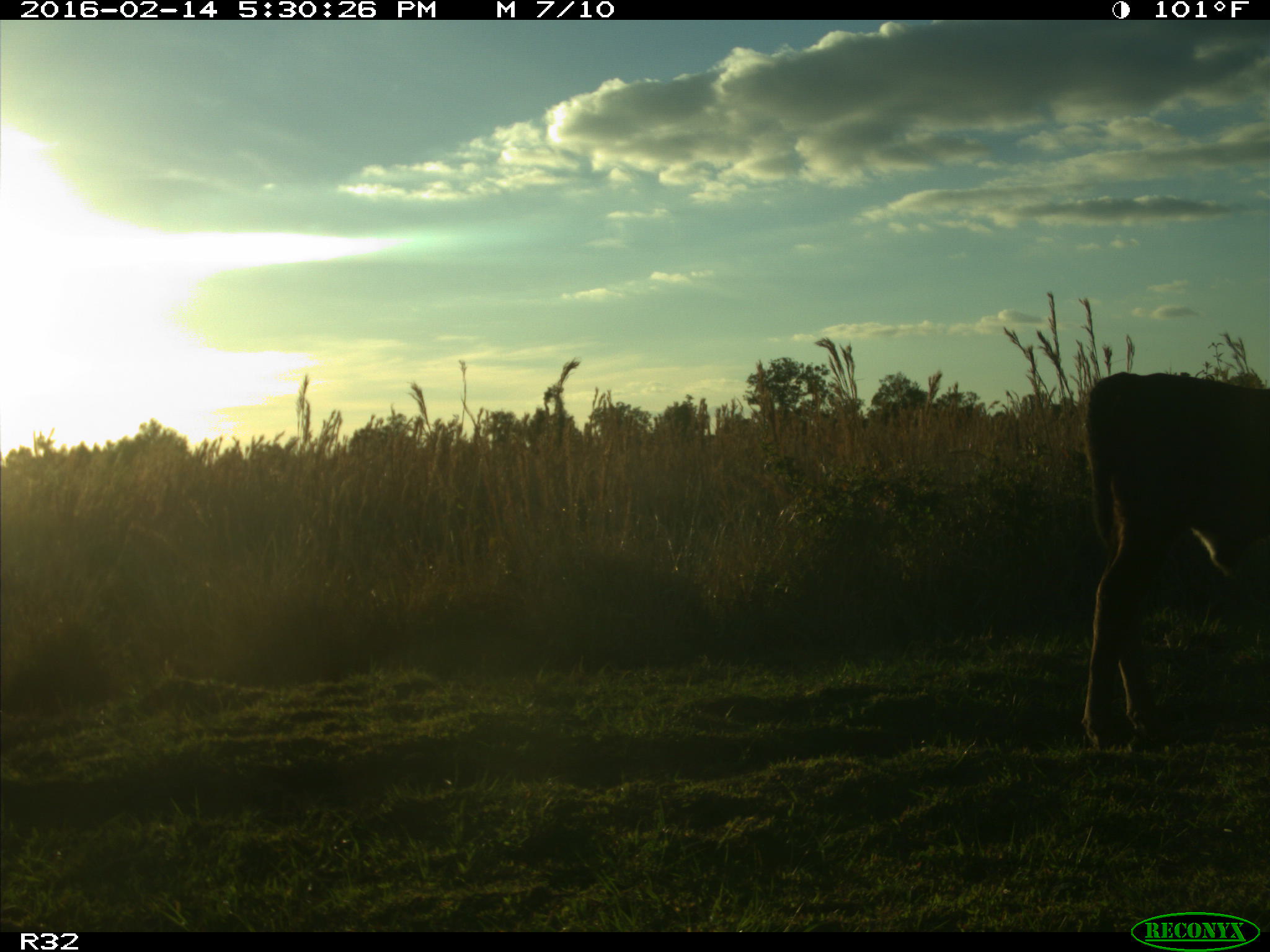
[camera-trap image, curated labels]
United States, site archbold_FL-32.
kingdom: Animalia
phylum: Chordata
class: Mammalia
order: Artiodactyla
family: Bovidae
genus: Bos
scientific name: Bos taurus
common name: domestic cow